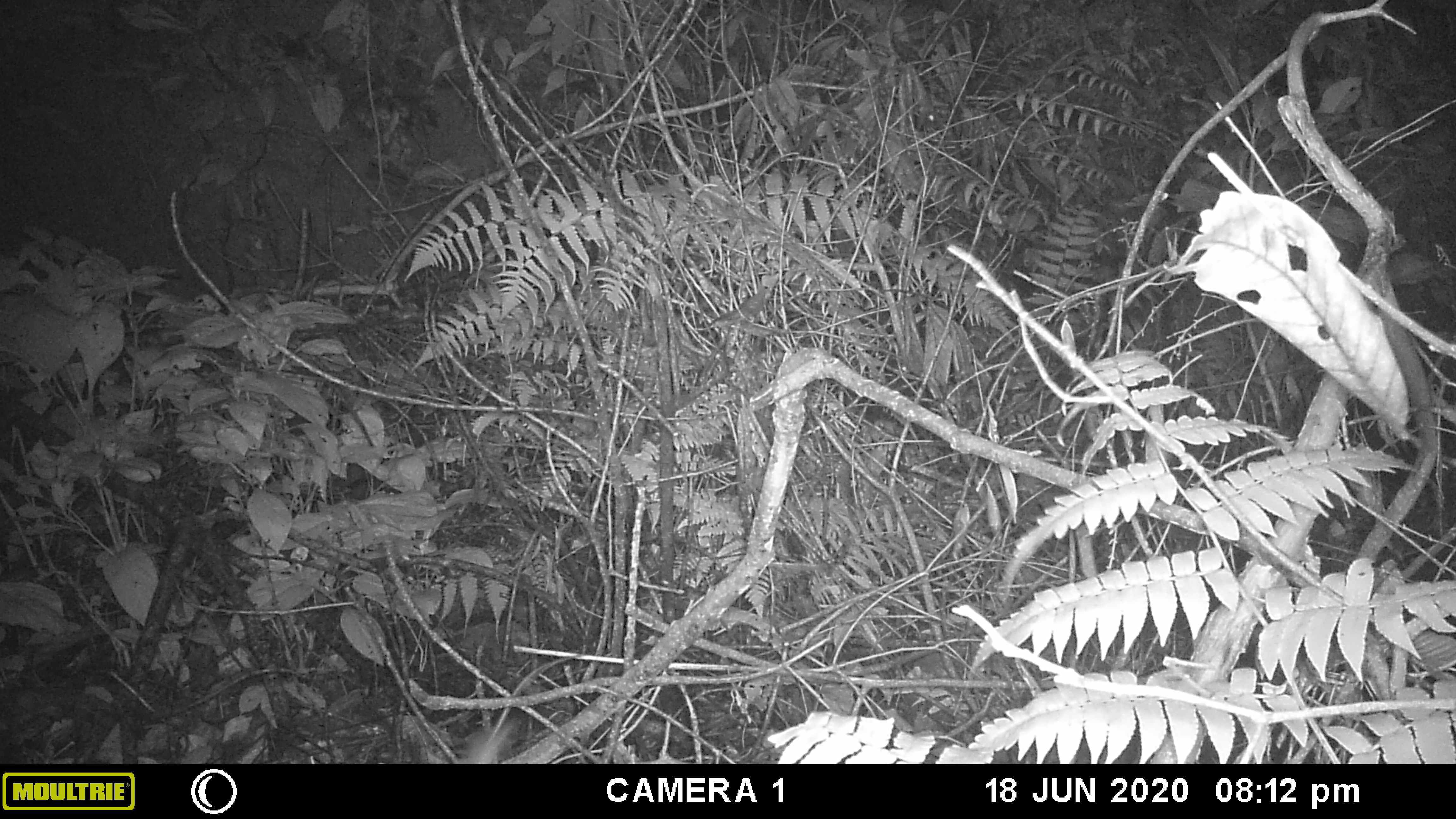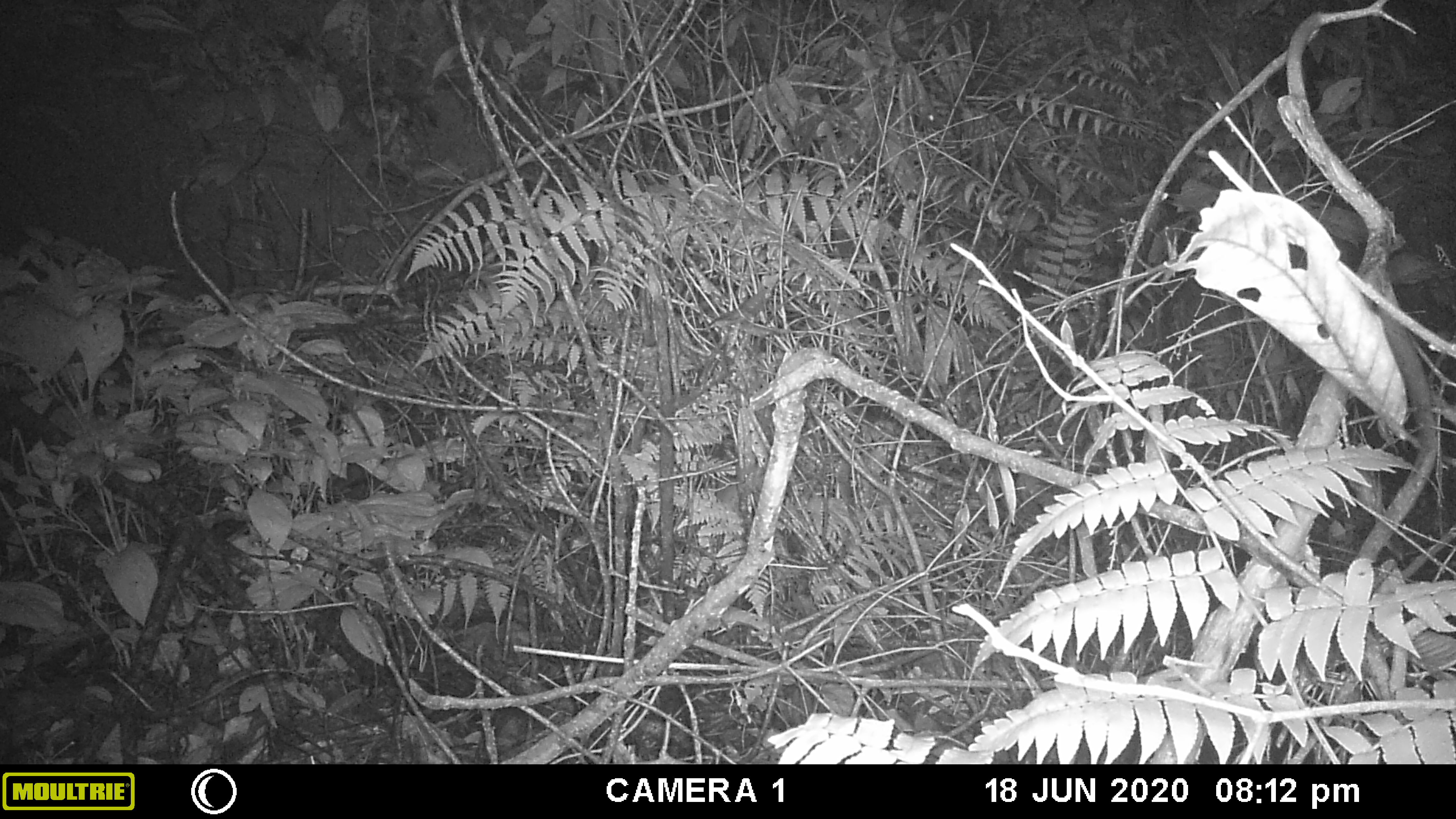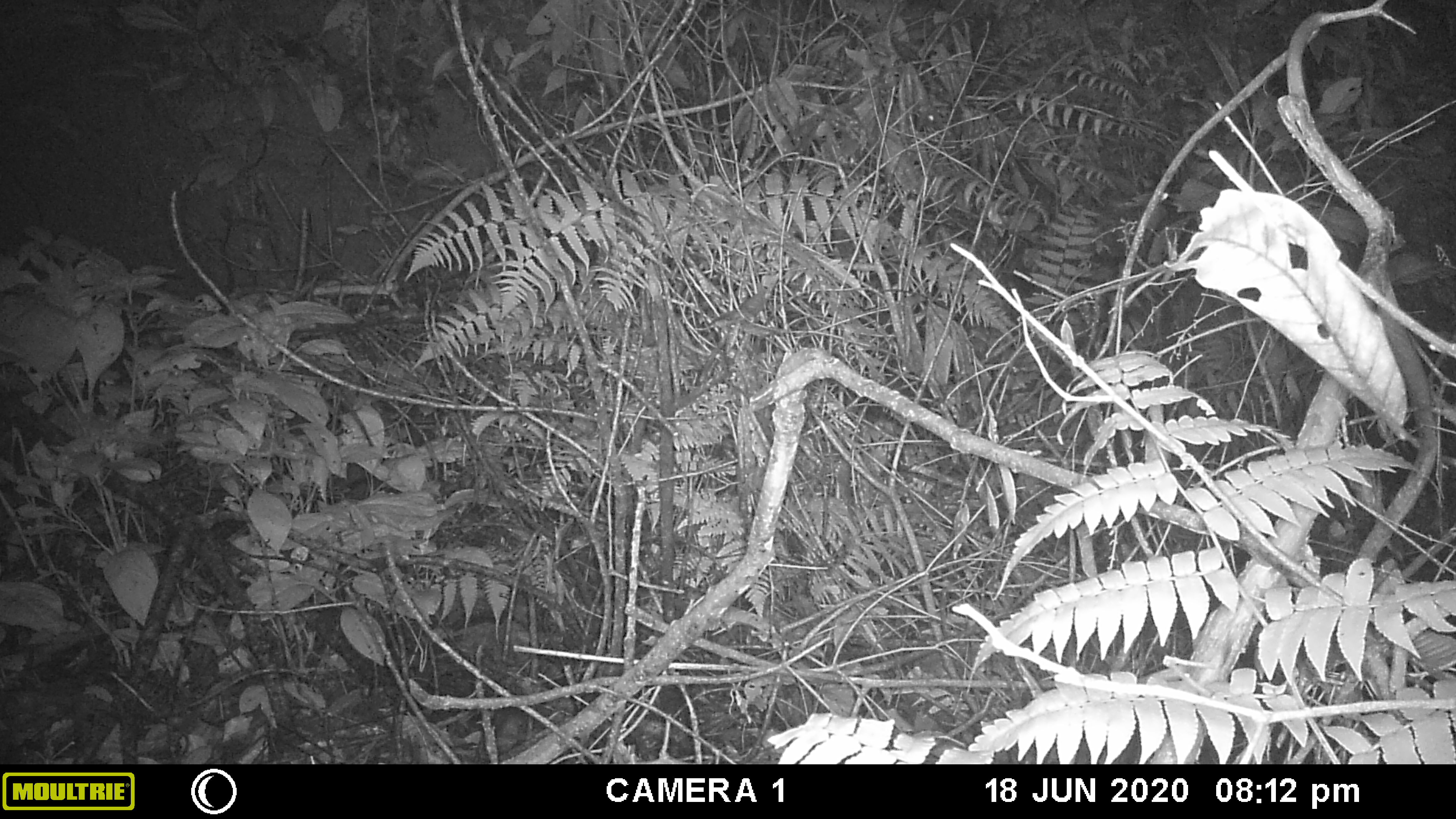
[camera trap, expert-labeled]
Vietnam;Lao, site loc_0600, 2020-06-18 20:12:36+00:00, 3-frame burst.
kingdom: Animalia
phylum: Chordata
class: Mammalia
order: Rodentia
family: Muridae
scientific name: Muridae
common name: old-world mice and rats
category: unidentified murid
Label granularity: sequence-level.